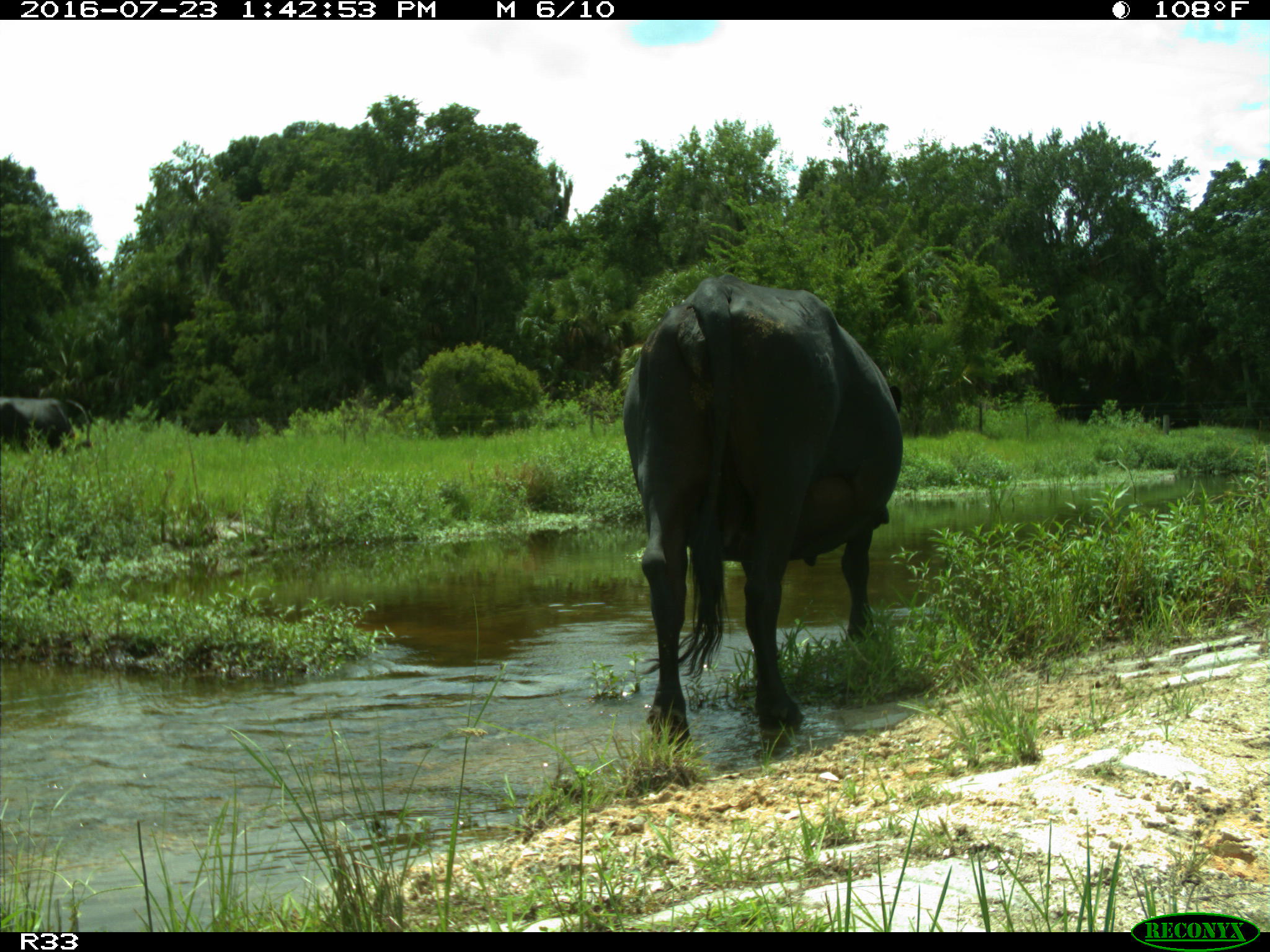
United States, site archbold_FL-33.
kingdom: Animalia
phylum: Chordata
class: Mammalia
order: Artiodactyla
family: Bovidae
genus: Bos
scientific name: Bos taurus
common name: domestic cow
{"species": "Bos taurus (domestic cow)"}